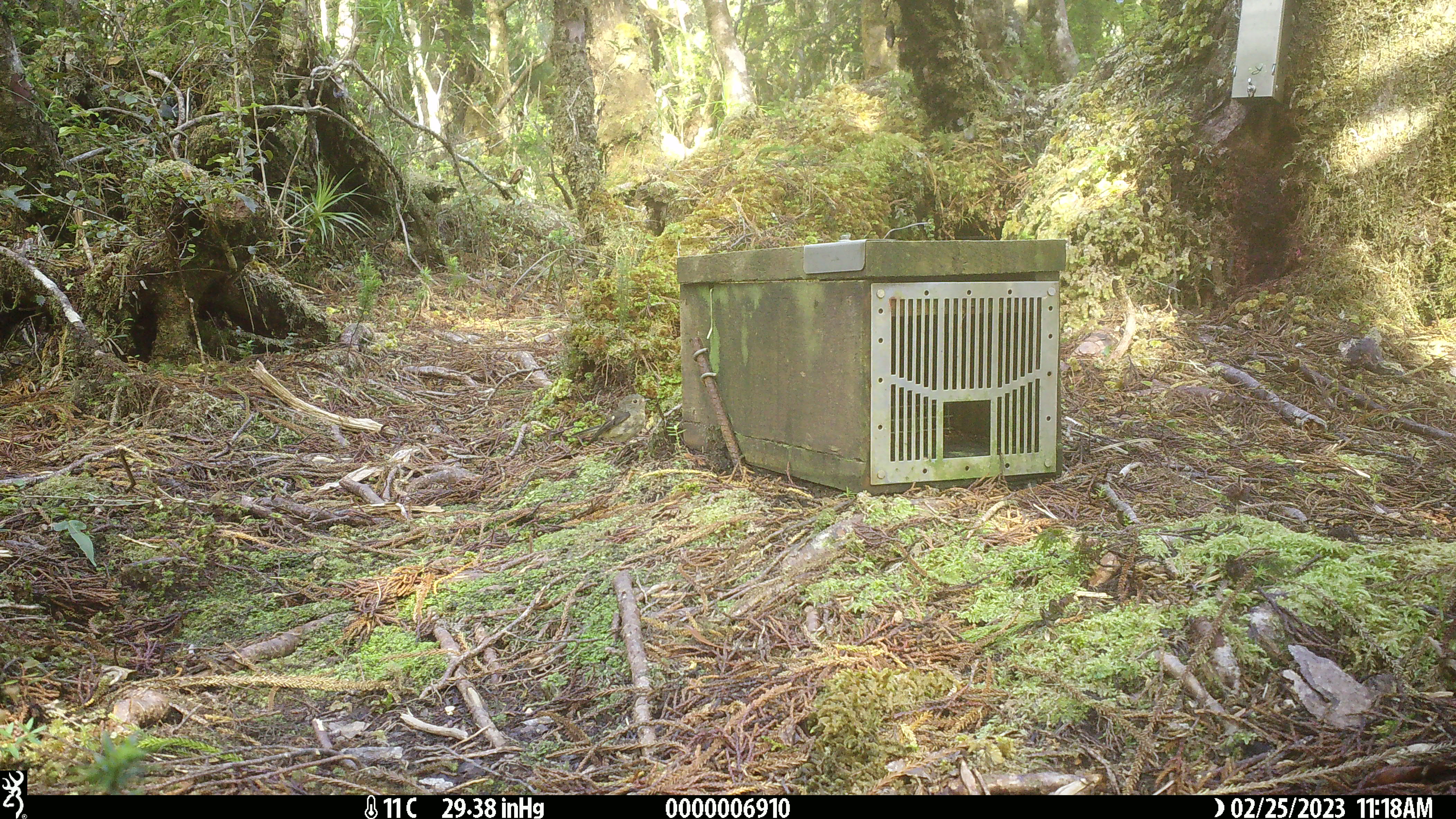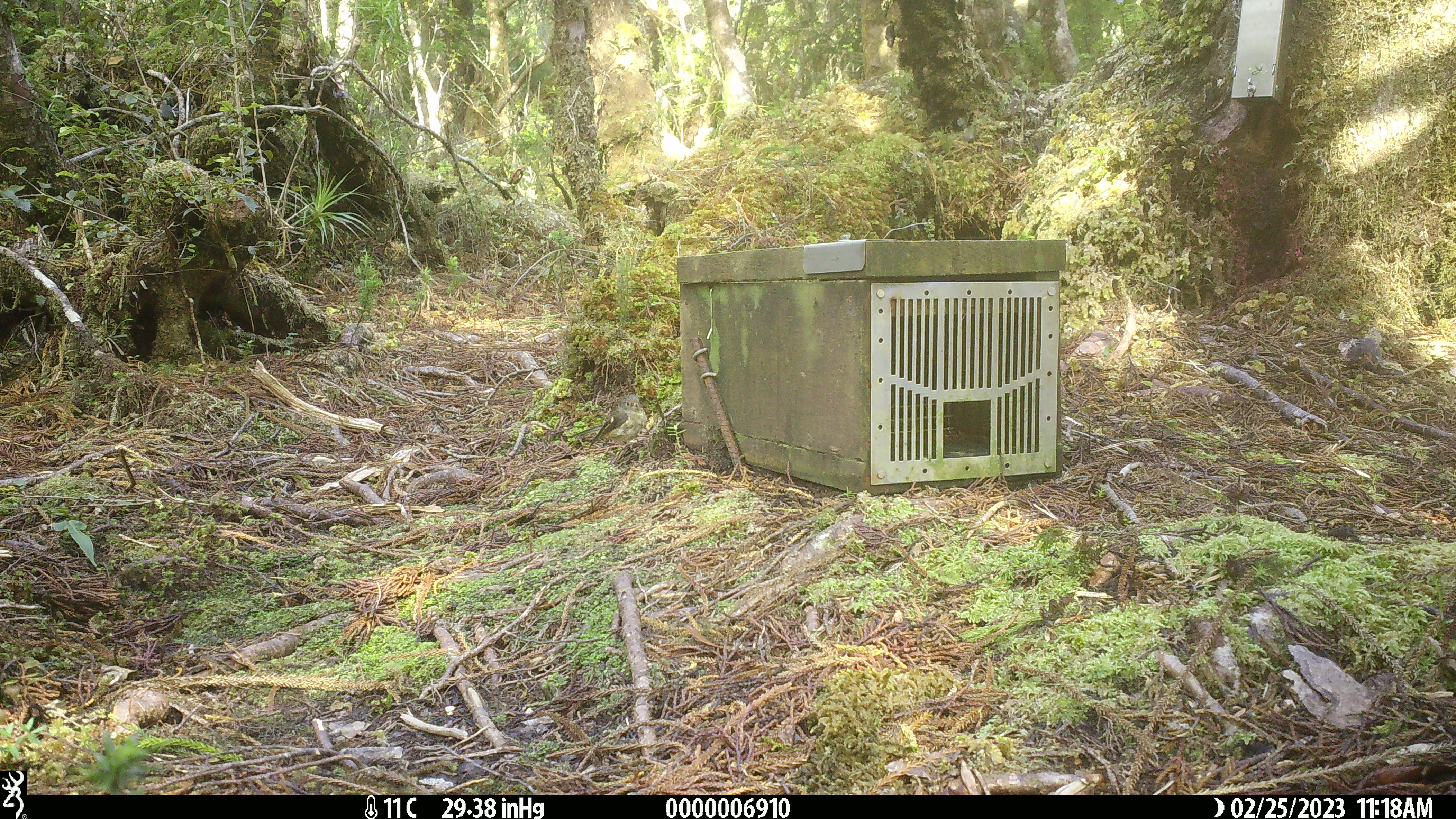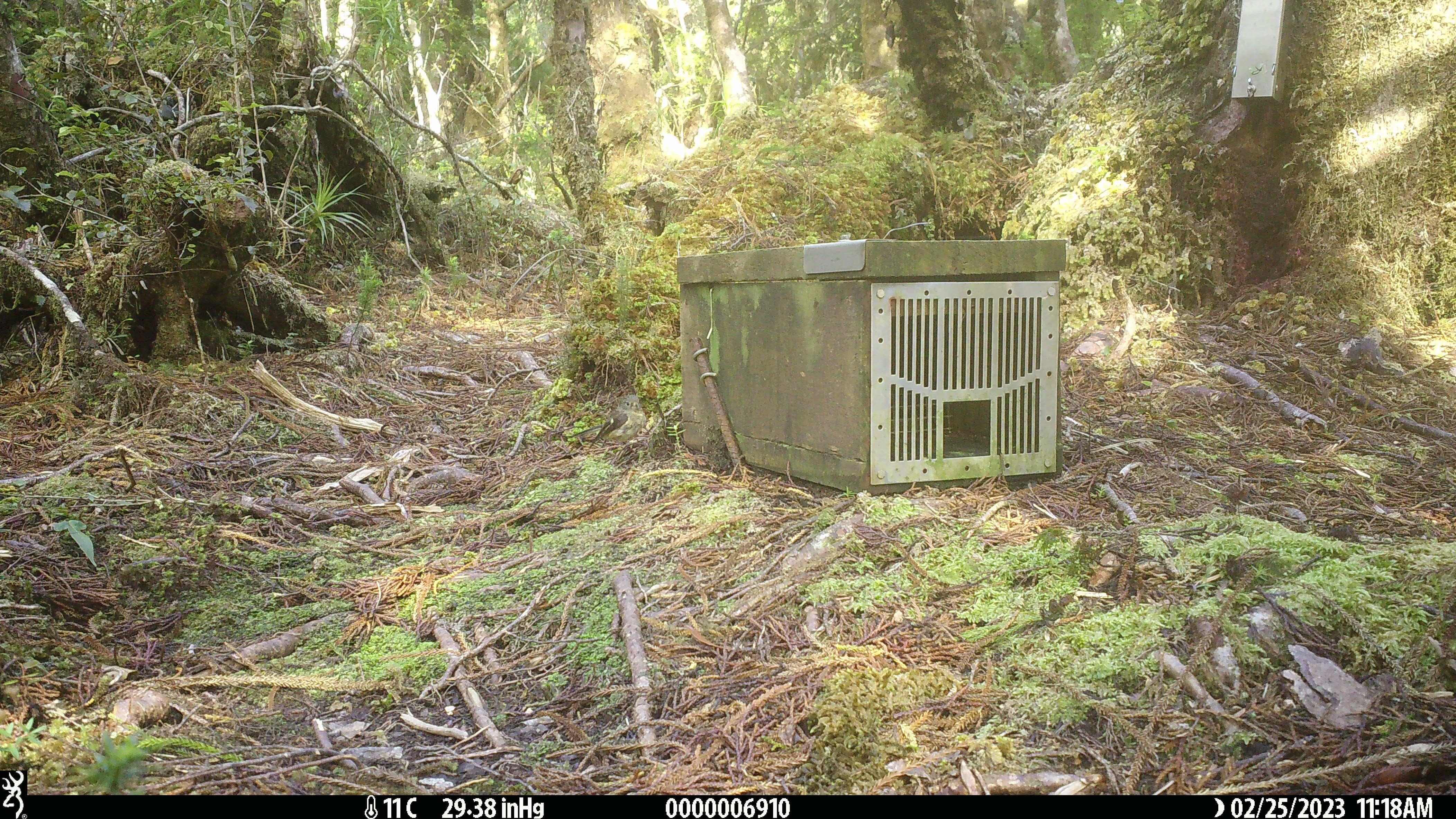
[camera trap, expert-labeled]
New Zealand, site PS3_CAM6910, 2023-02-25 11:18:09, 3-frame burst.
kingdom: Animalia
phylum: Chordata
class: Aves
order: Passeriformes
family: Petroicidae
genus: Petroica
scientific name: Petroica macrocephala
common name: tomtit